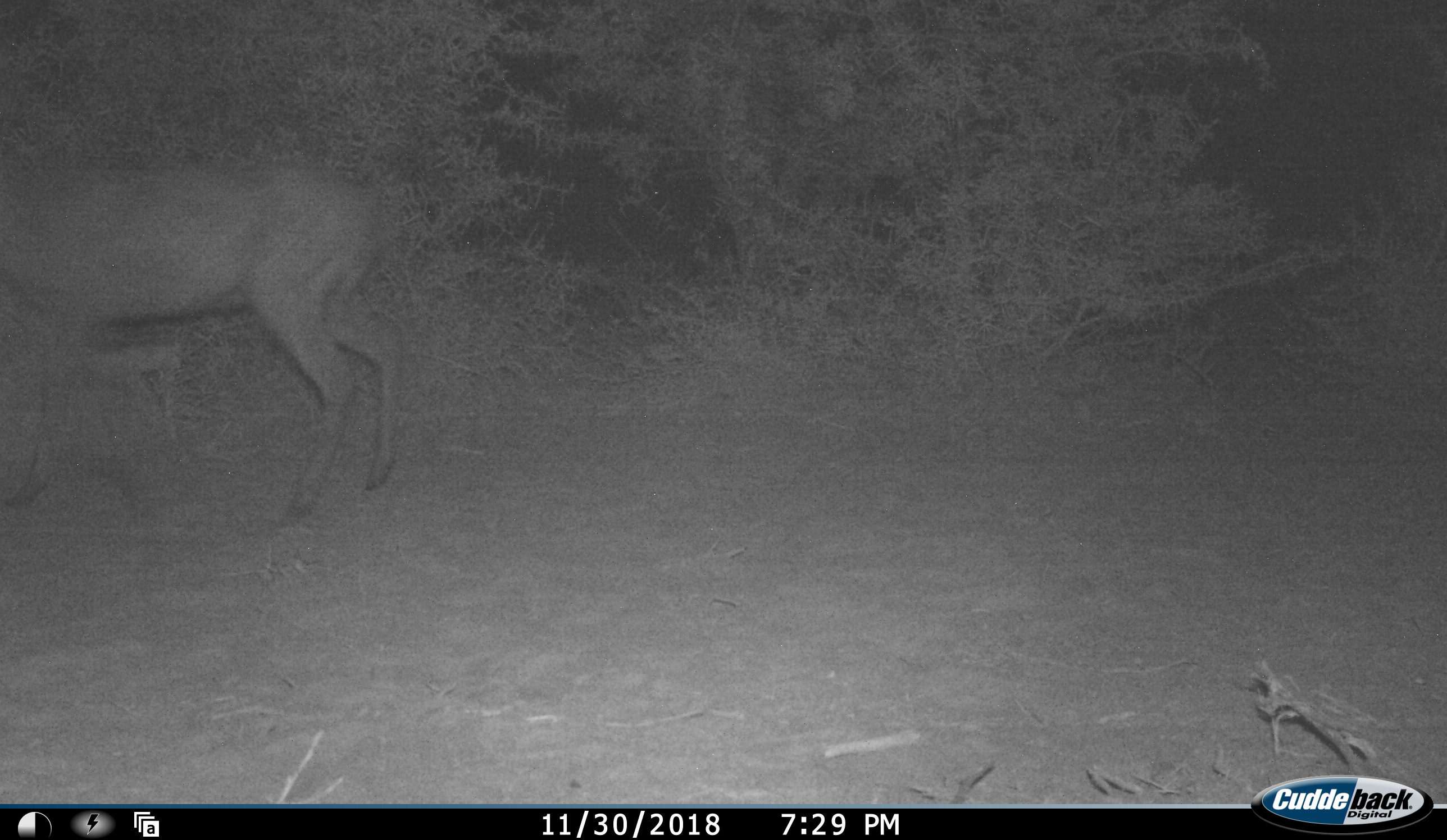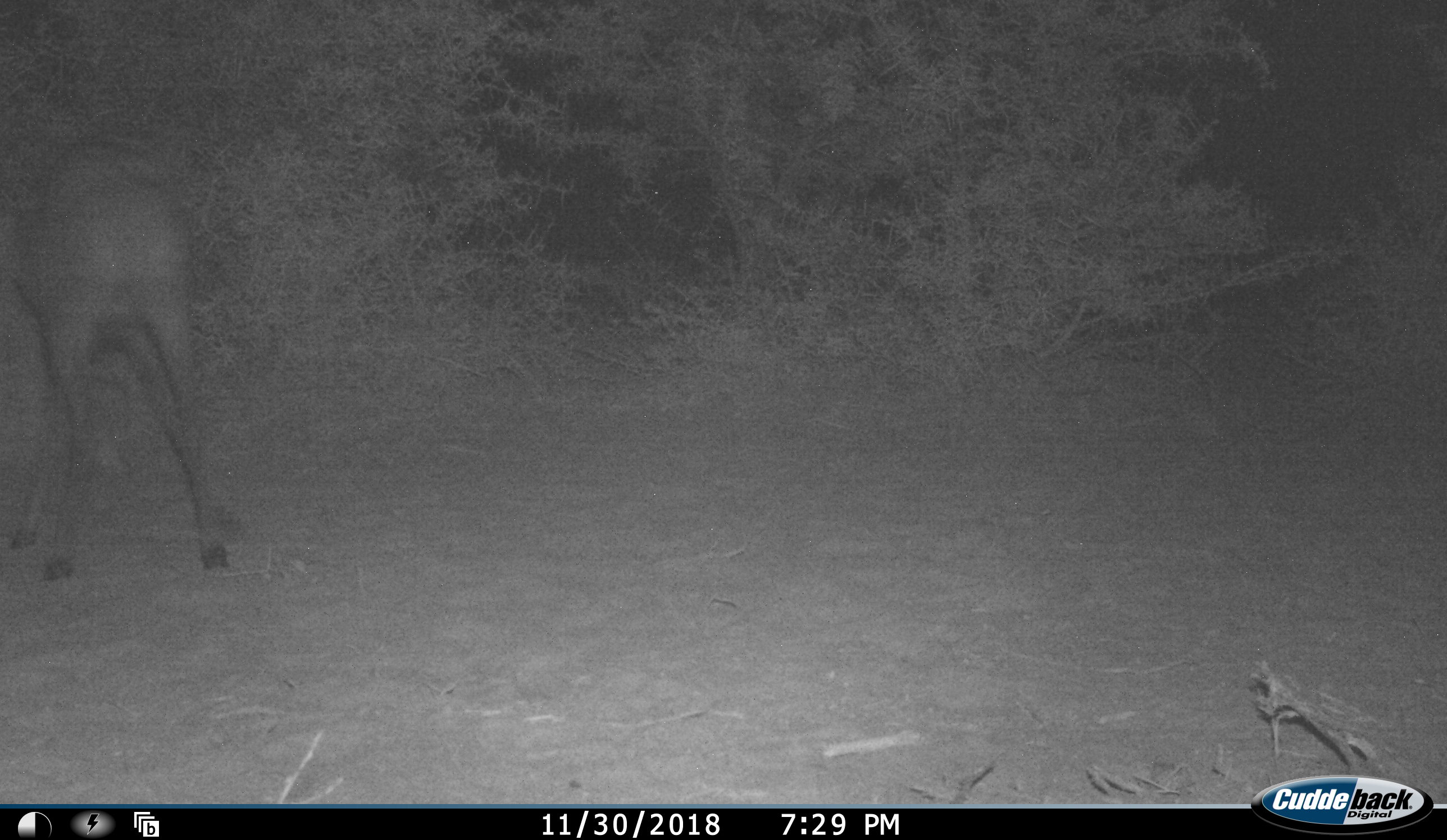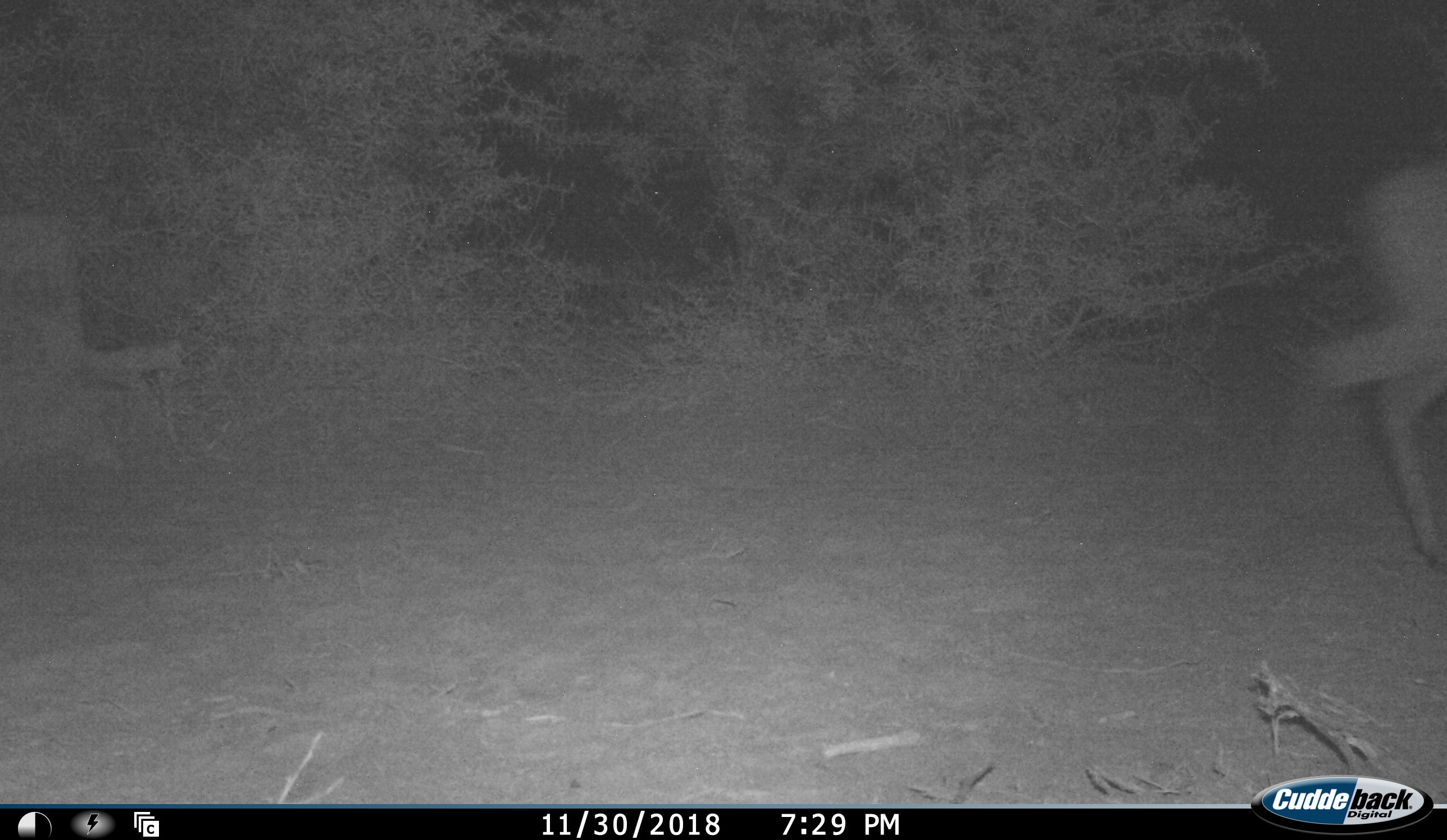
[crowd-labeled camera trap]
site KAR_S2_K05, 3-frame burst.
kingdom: Animalia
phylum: Chordata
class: Mammalia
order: Artiodactyla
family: Bovidae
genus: Sylvicapra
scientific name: Sylvicapra grimmia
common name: common duiker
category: duikercommongrey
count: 1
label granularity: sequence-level